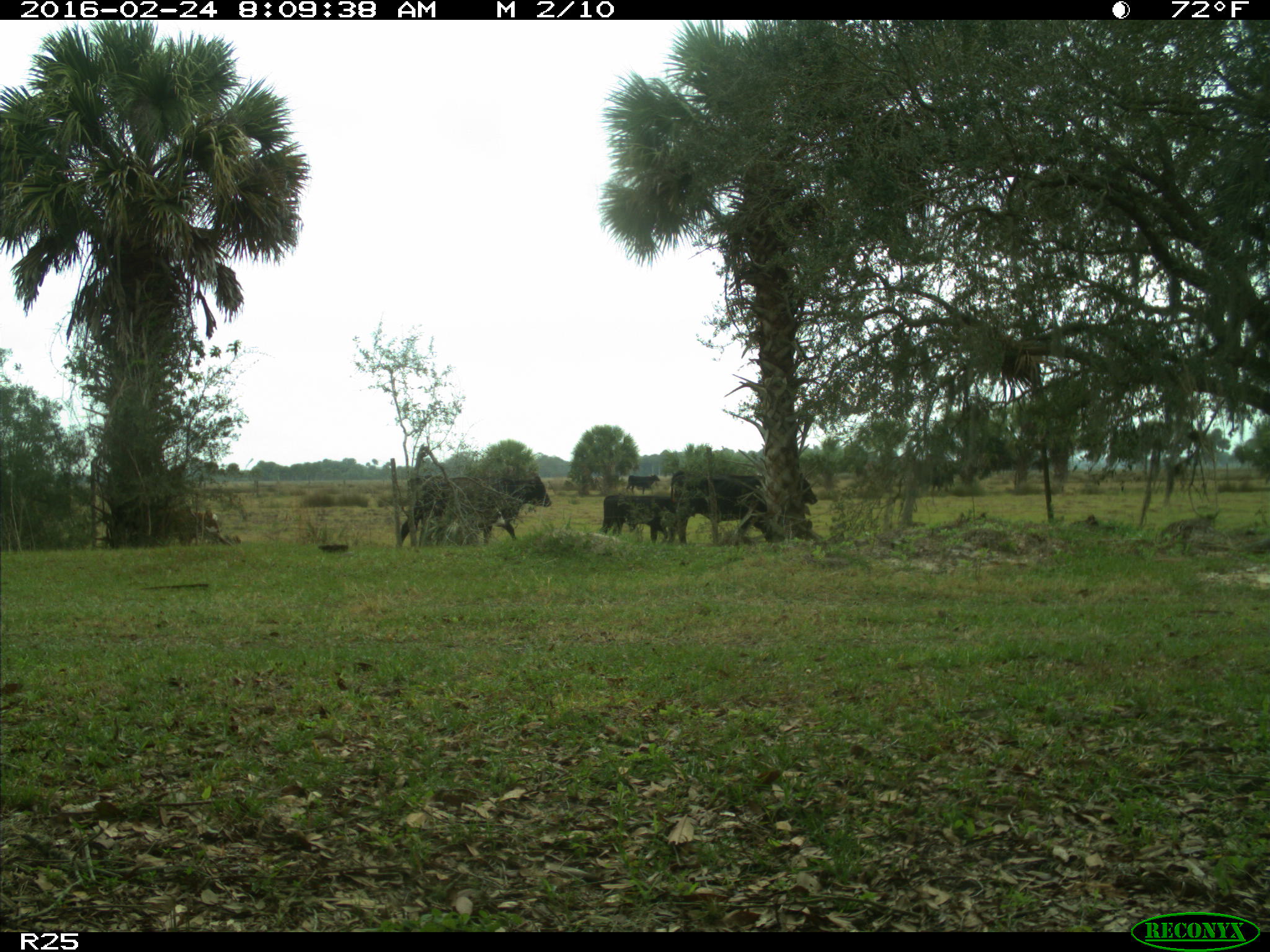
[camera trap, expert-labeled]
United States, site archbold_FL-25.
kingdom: Animalia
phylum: Chordata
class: Mammalia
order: Artiodactyla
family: Bovidae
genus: Bos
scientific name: Bos taurus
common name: domestic cow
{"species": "Bos taurus (domestic cow)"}